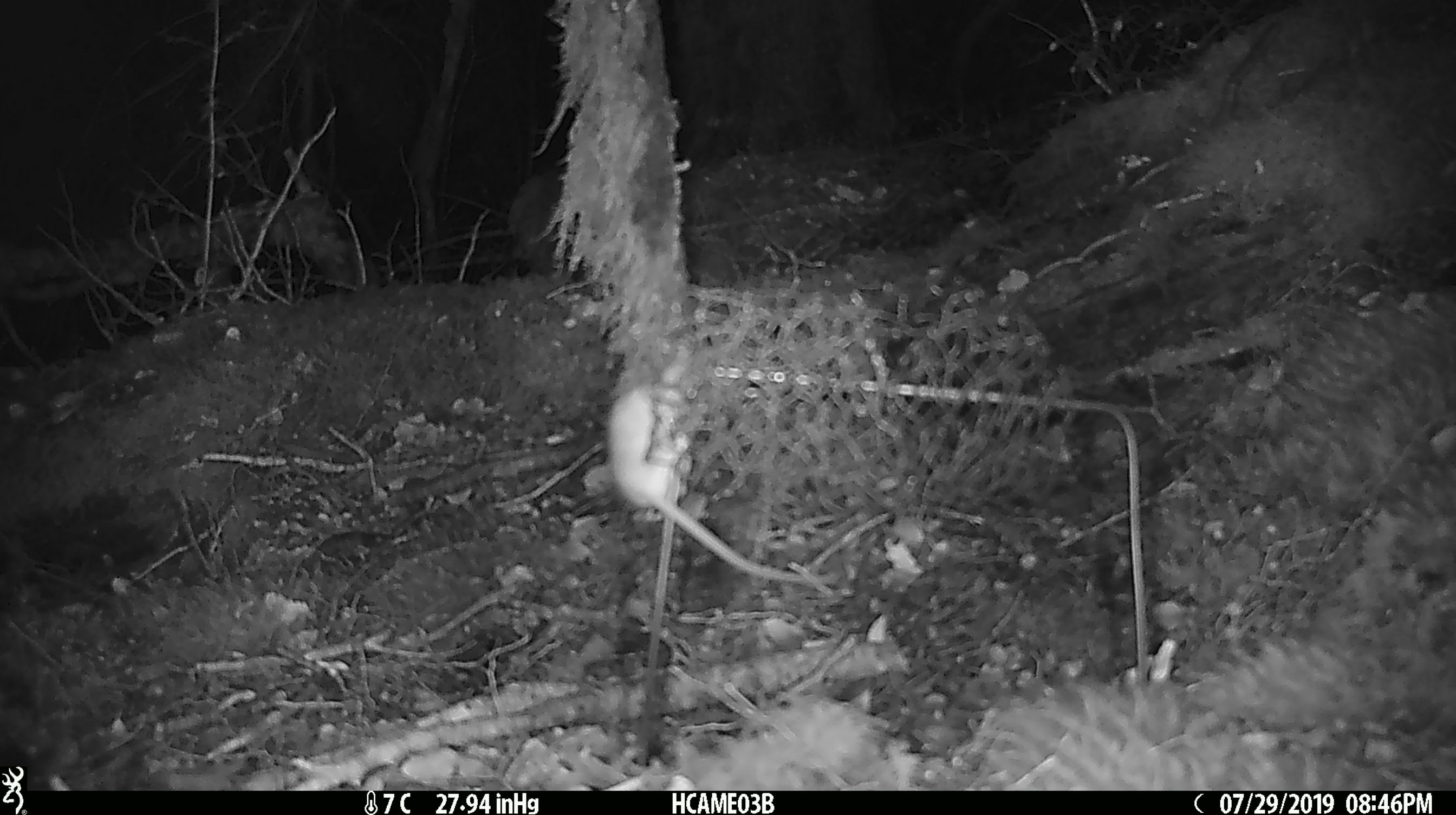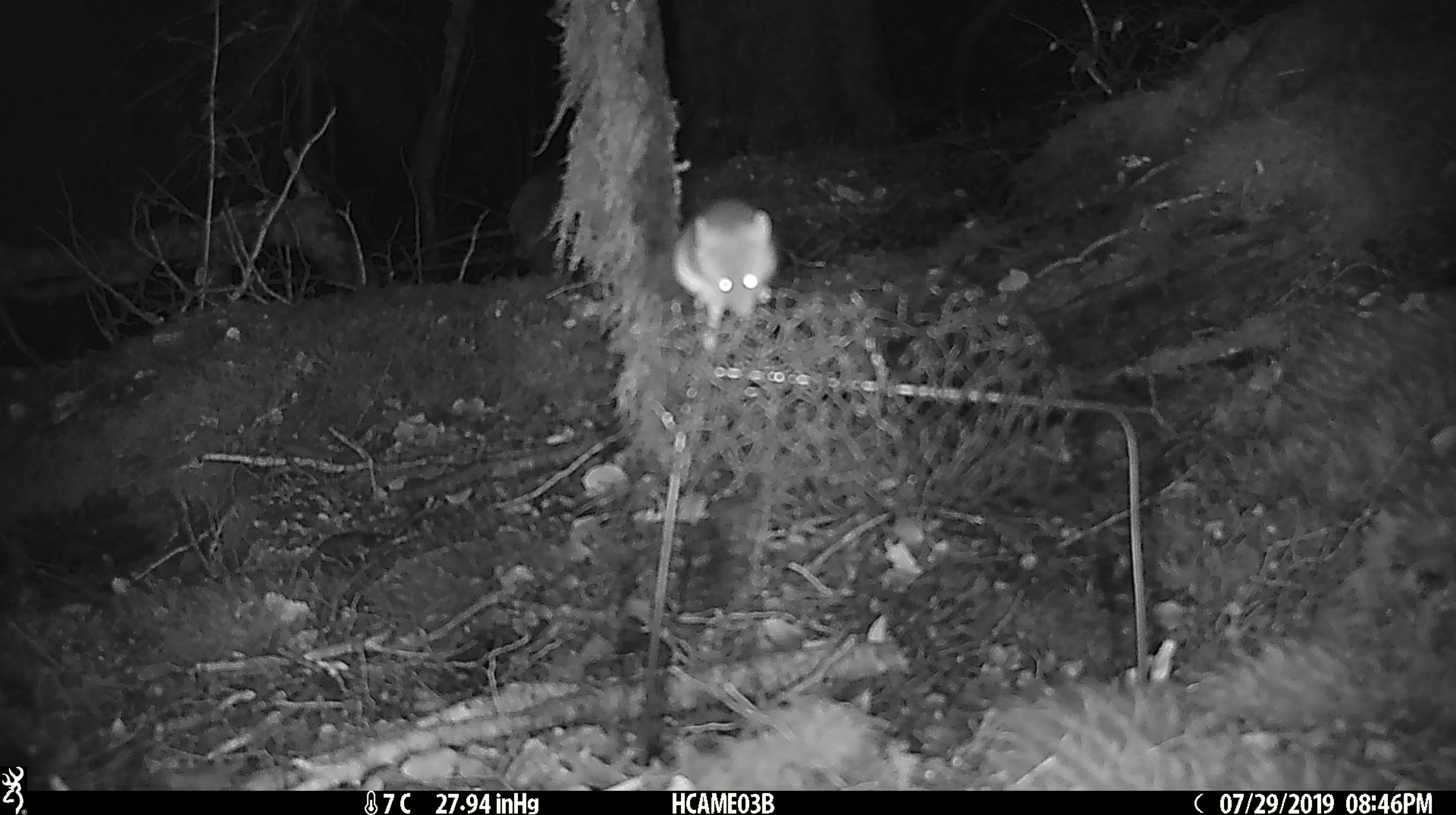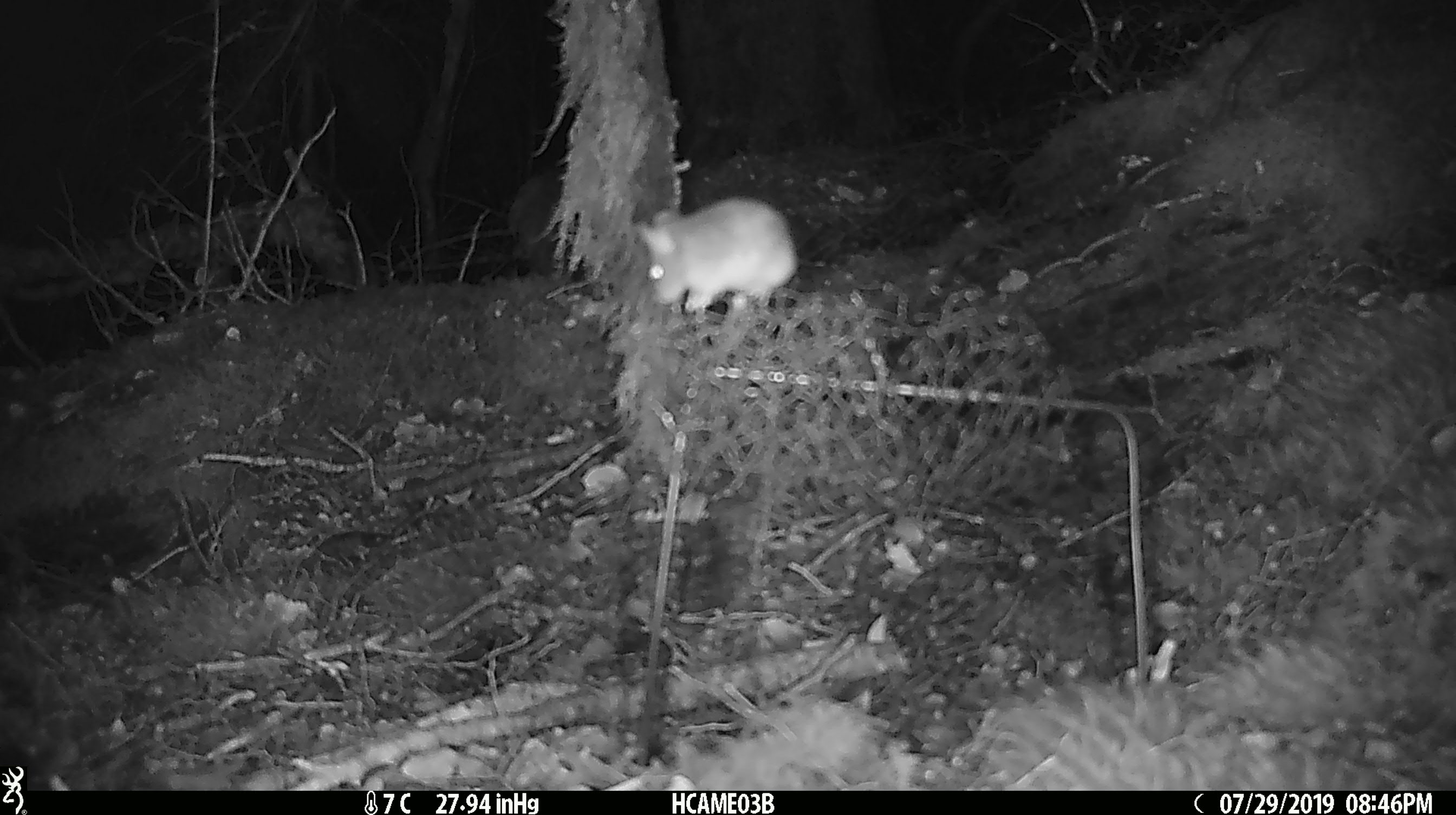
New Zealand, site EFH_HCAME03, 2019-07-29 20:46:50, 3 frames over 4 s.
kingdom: Animalia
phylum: Chordata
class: Mammalia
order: Rodentia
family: Muridae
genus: Mus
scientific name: Mus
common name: mouse